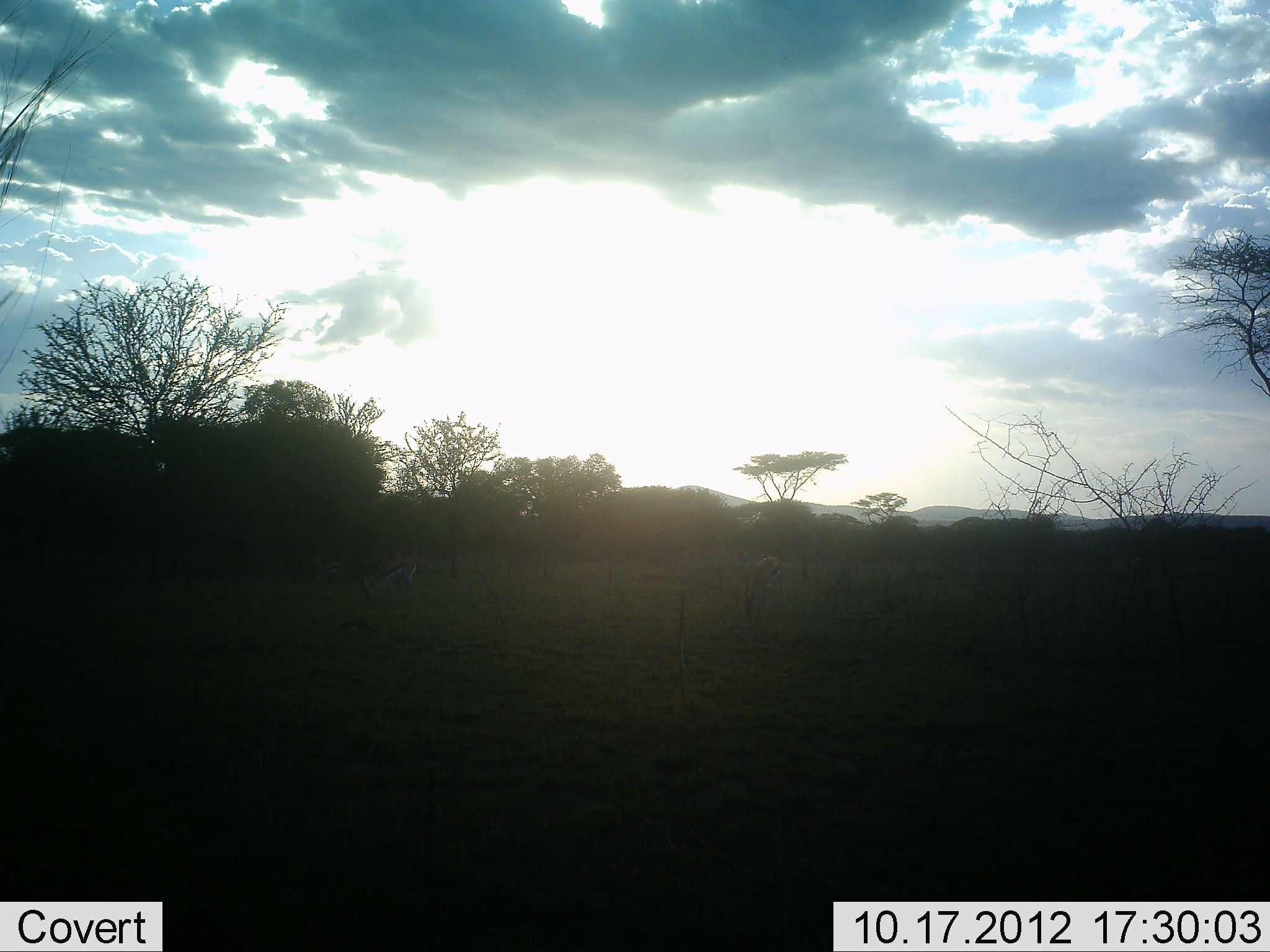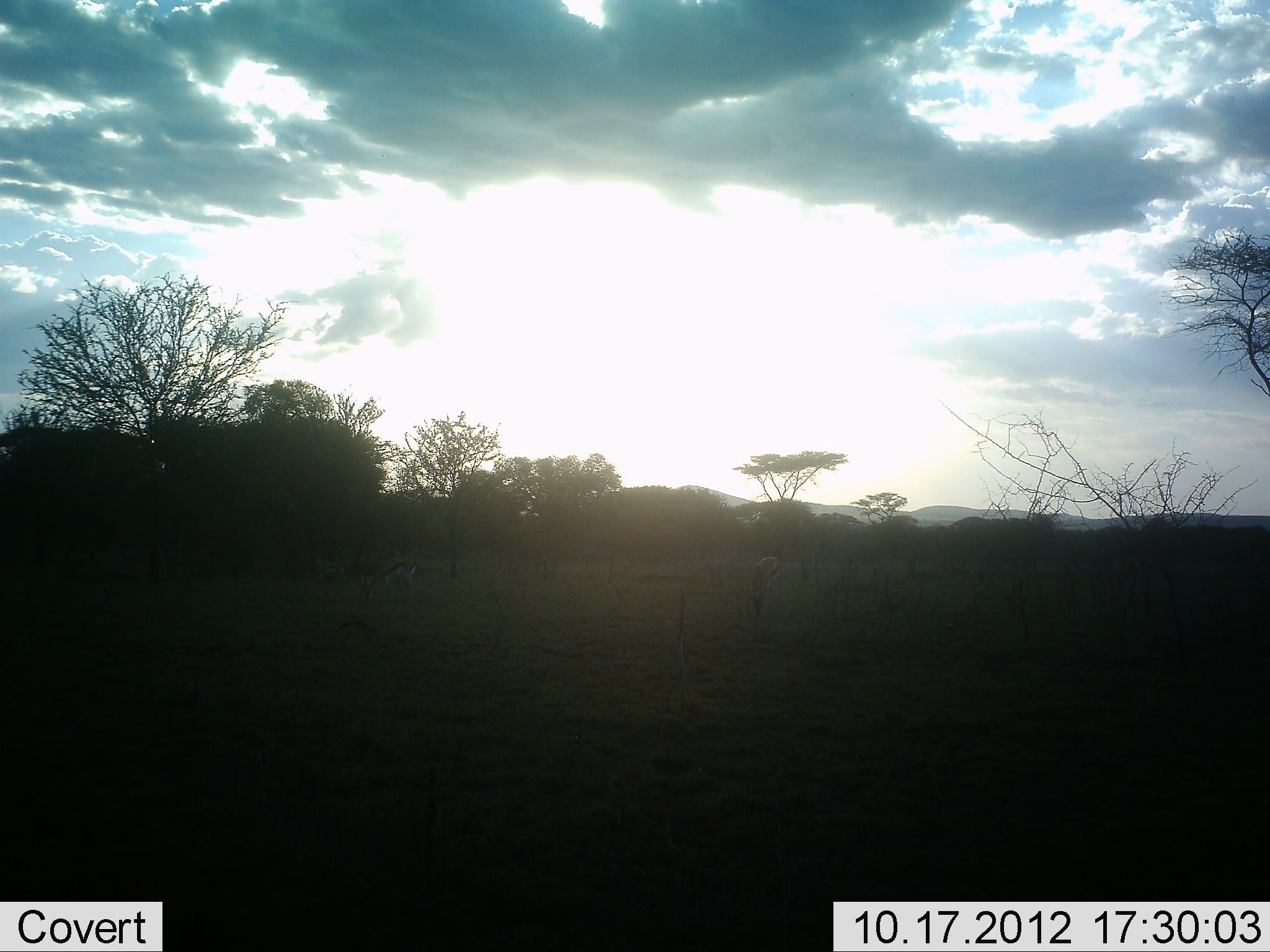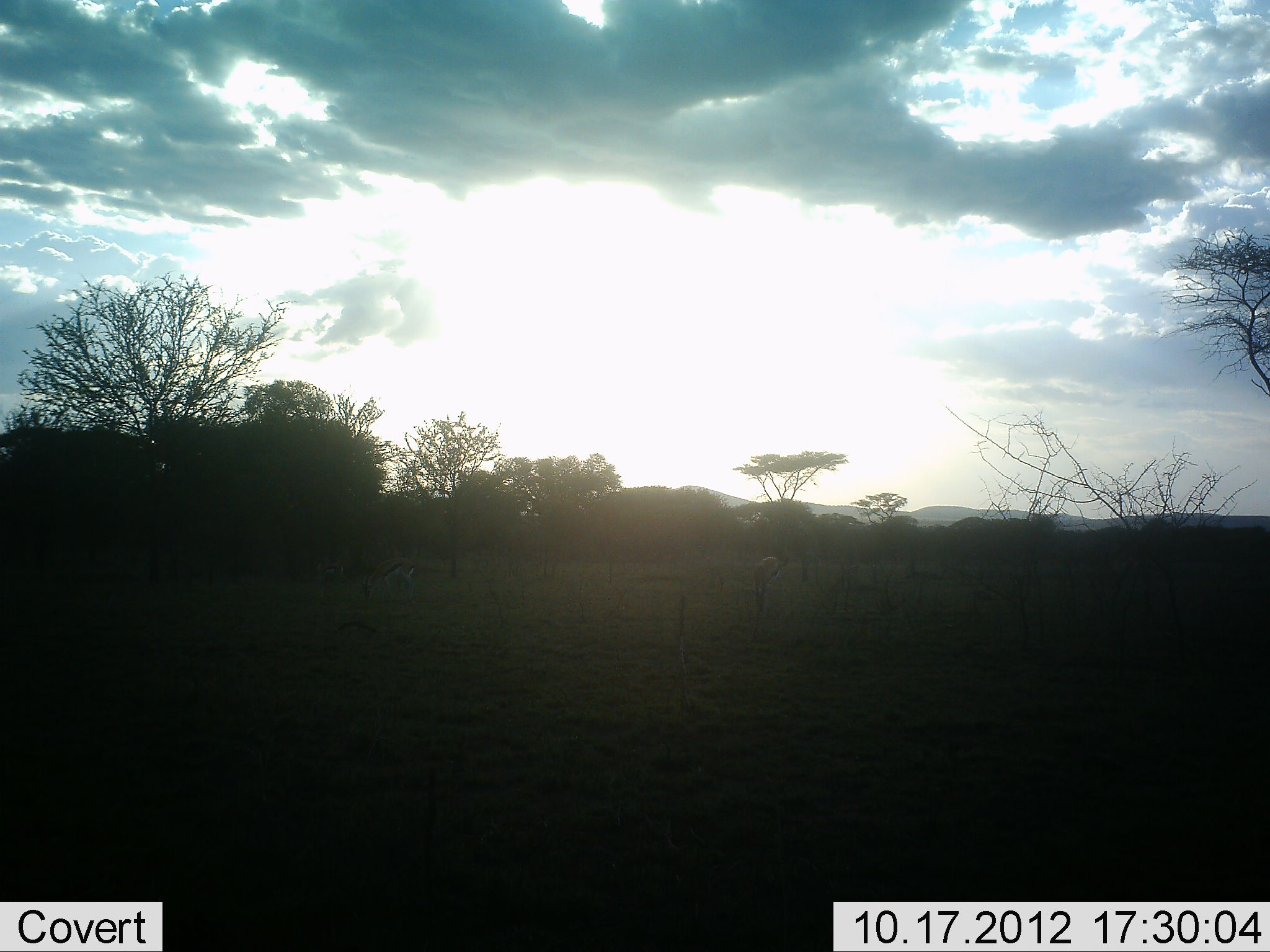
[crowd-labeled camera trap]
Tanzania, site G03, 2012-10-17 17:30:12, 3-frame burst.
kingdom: Animalia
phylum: Chordata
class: Mammalia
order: Artiodactyla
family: Bovidae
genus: Eudorcas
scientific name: Eudorcas thomsonii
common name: thomson's gazelle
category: gazellethomsons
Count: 3.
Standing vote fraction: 11%.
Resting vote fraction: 0%.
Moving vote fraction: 11%.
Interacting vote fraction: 0%.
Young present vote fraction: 0%.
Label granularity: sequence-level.